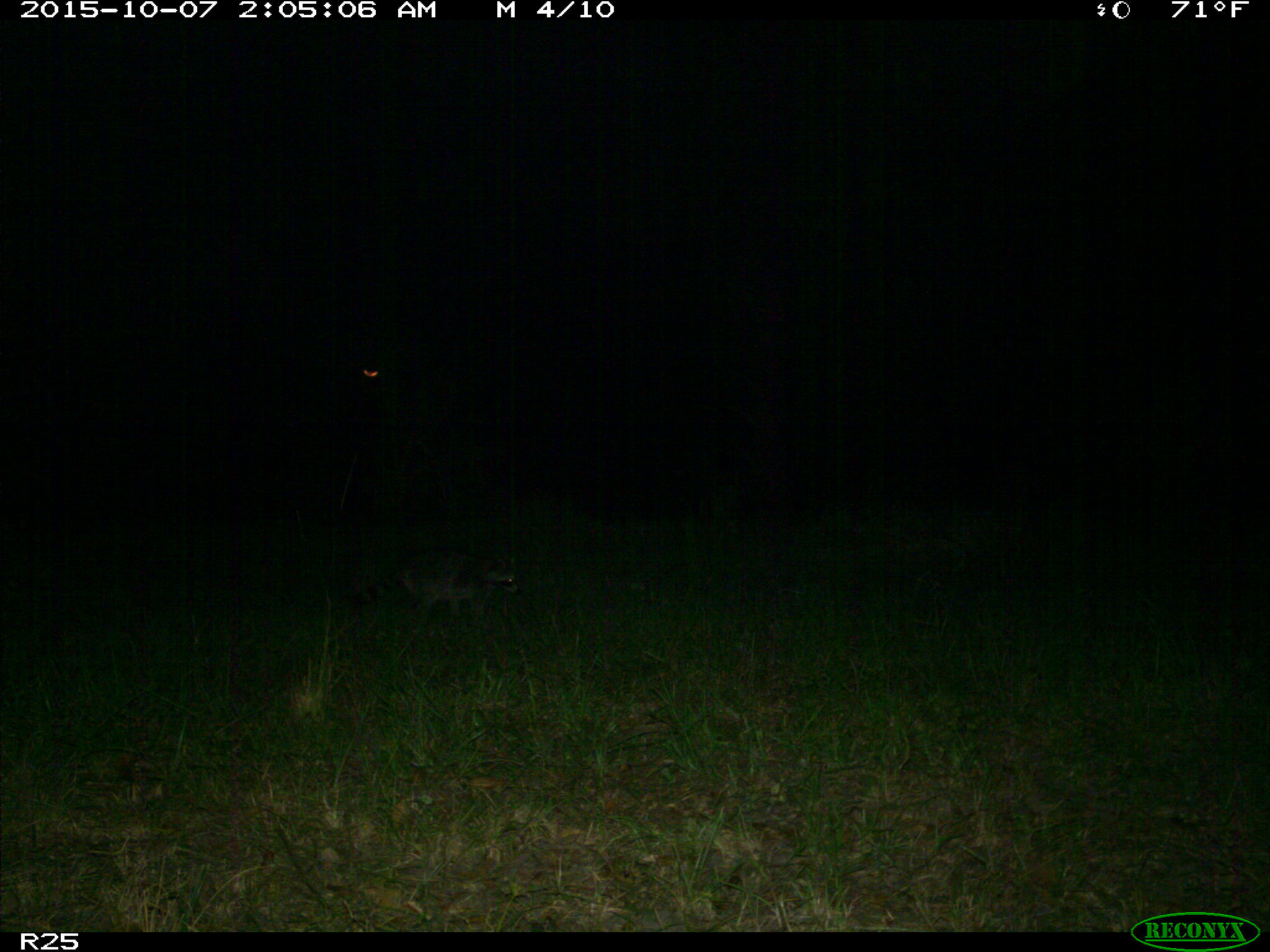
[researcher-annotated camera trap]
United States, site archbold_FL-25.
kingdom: Animalia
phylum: Chordata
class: Mammalia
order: Carnivora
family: Procyonidae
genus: Procyon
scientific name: Procyon lotor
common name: common raccoon